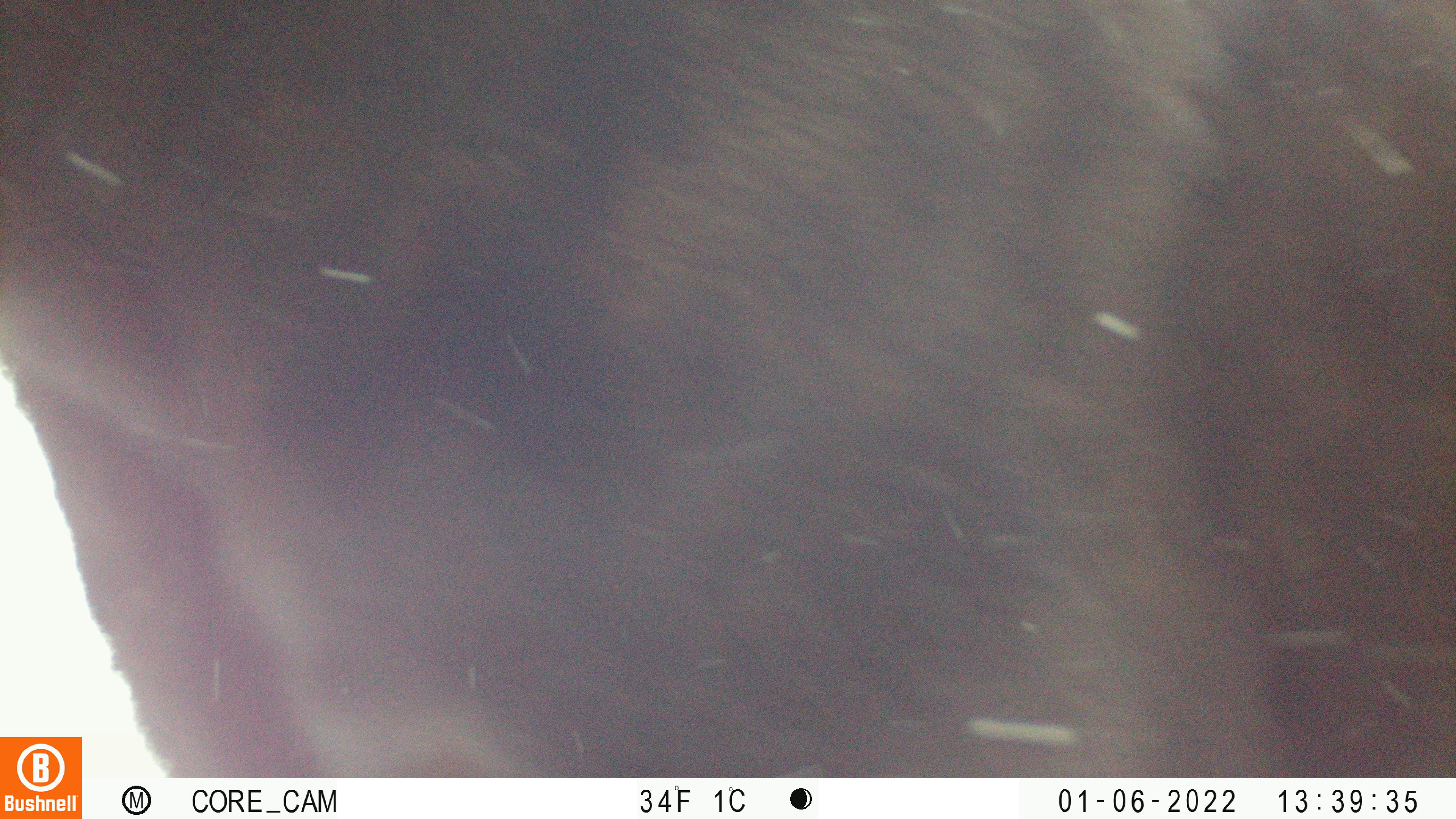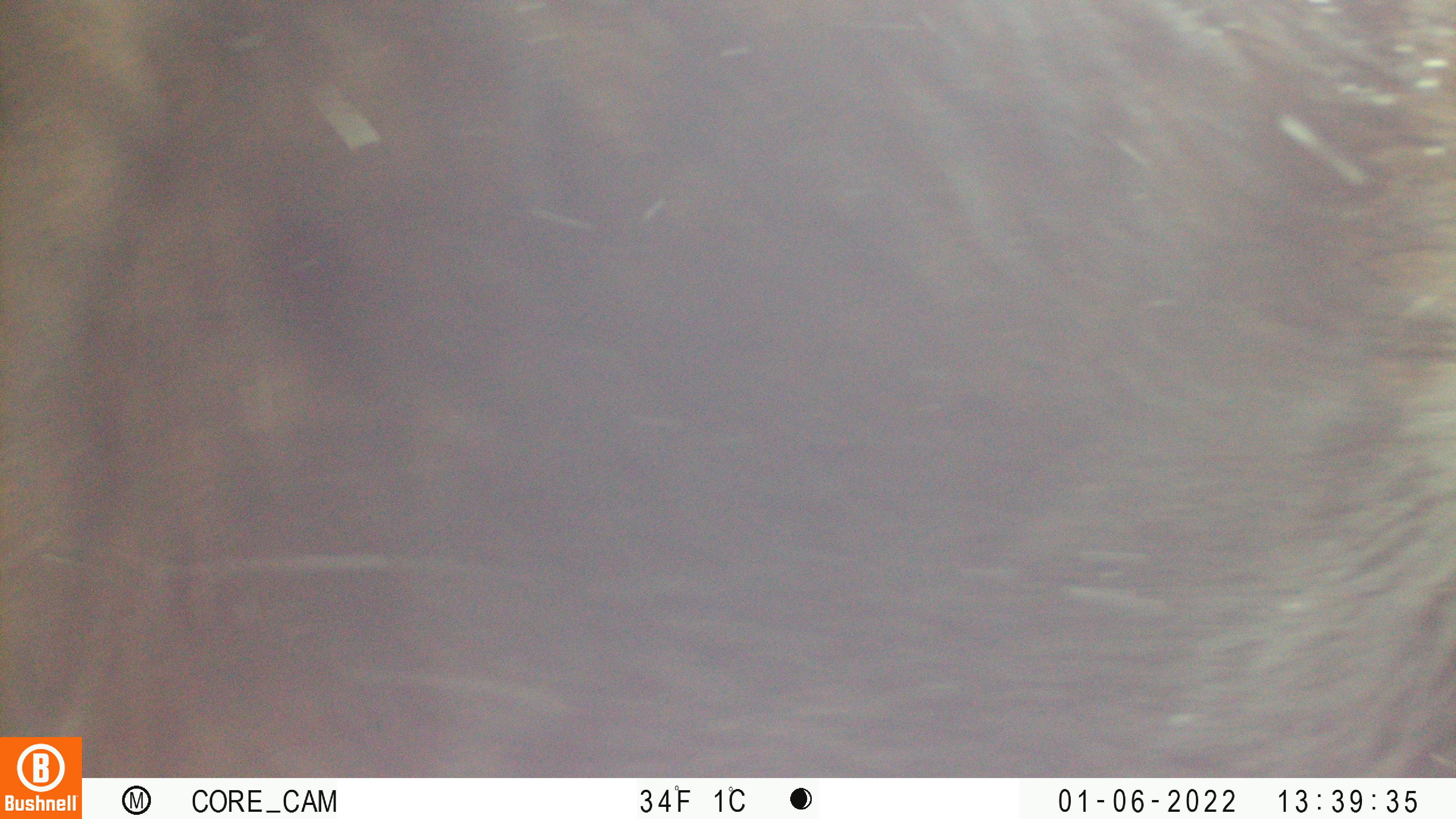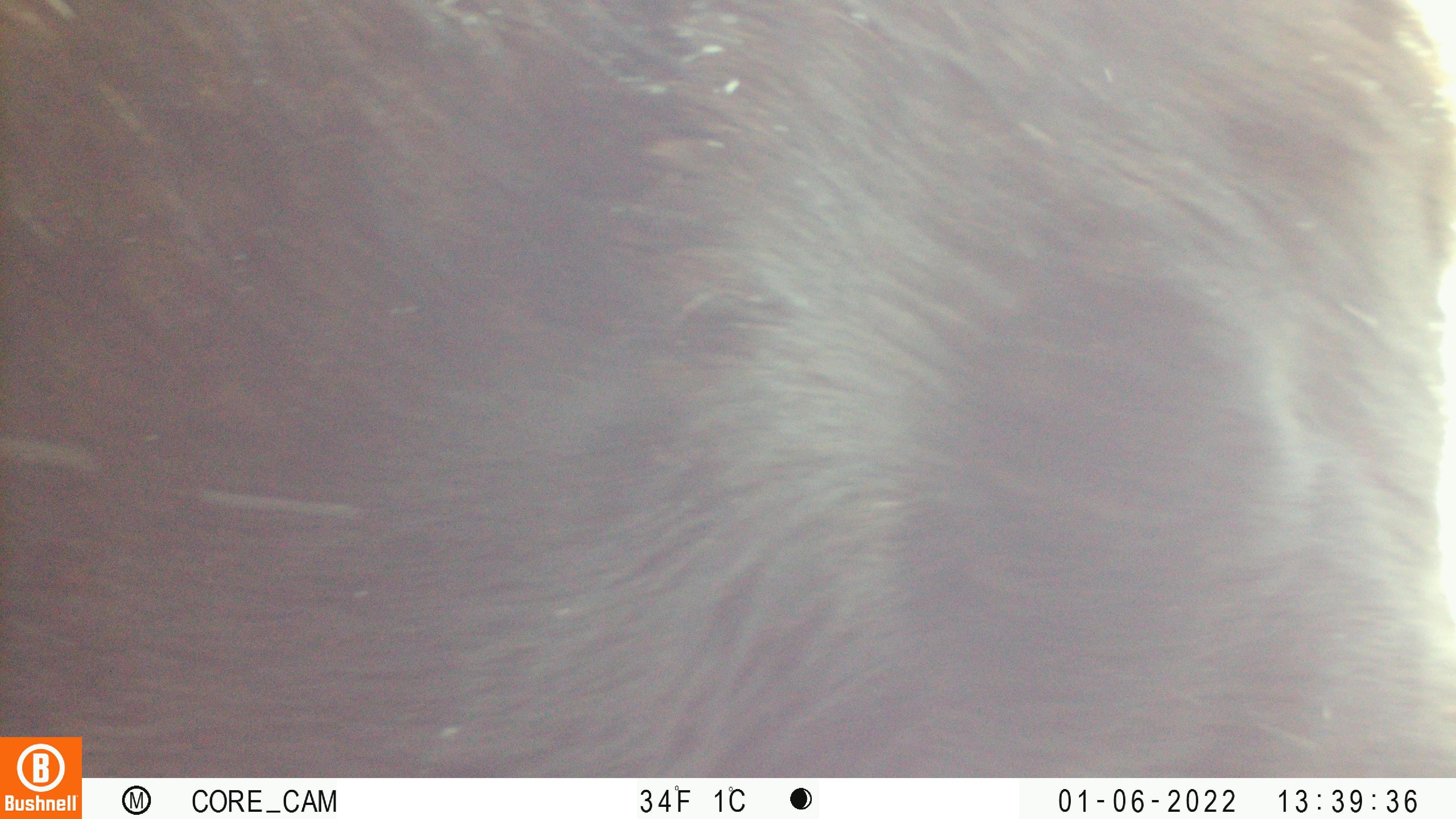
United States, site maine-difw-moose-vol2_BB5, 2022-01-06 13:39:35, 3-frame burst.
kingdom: Animalia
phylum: Chordata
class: Mammalia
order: Artiodactyla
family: Cervidae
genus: Alces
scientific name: Alces alces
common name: moose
Moose (Alces alces).